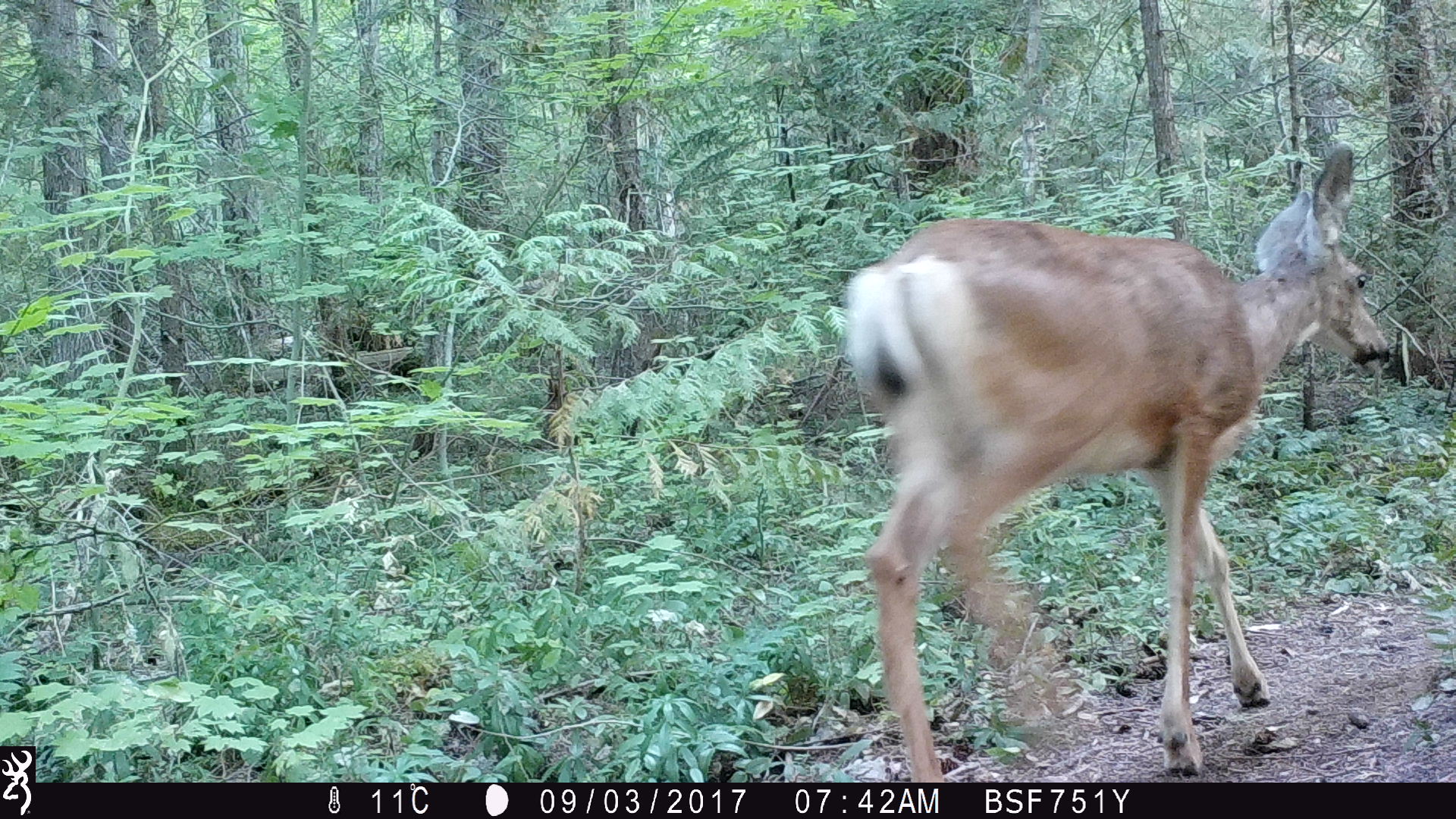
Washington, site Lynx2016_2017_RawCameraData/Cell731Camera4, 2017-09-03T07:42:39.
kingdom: Animalia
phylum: Chordata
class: Mammalia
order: Artiodactyla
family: Cervidae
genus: Odocoileus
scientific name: Odocoileus hemionus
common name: mule deer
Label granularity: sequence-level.